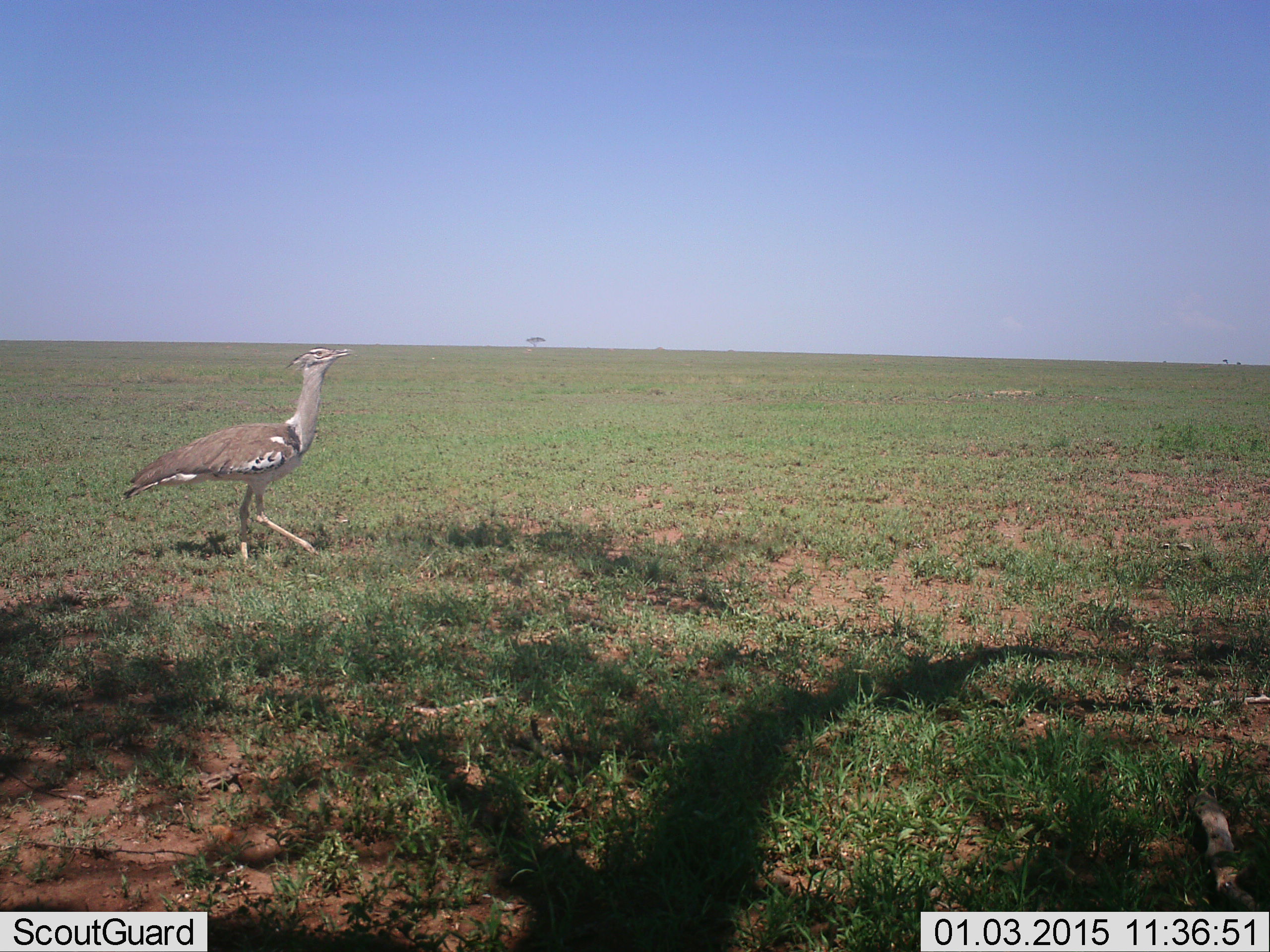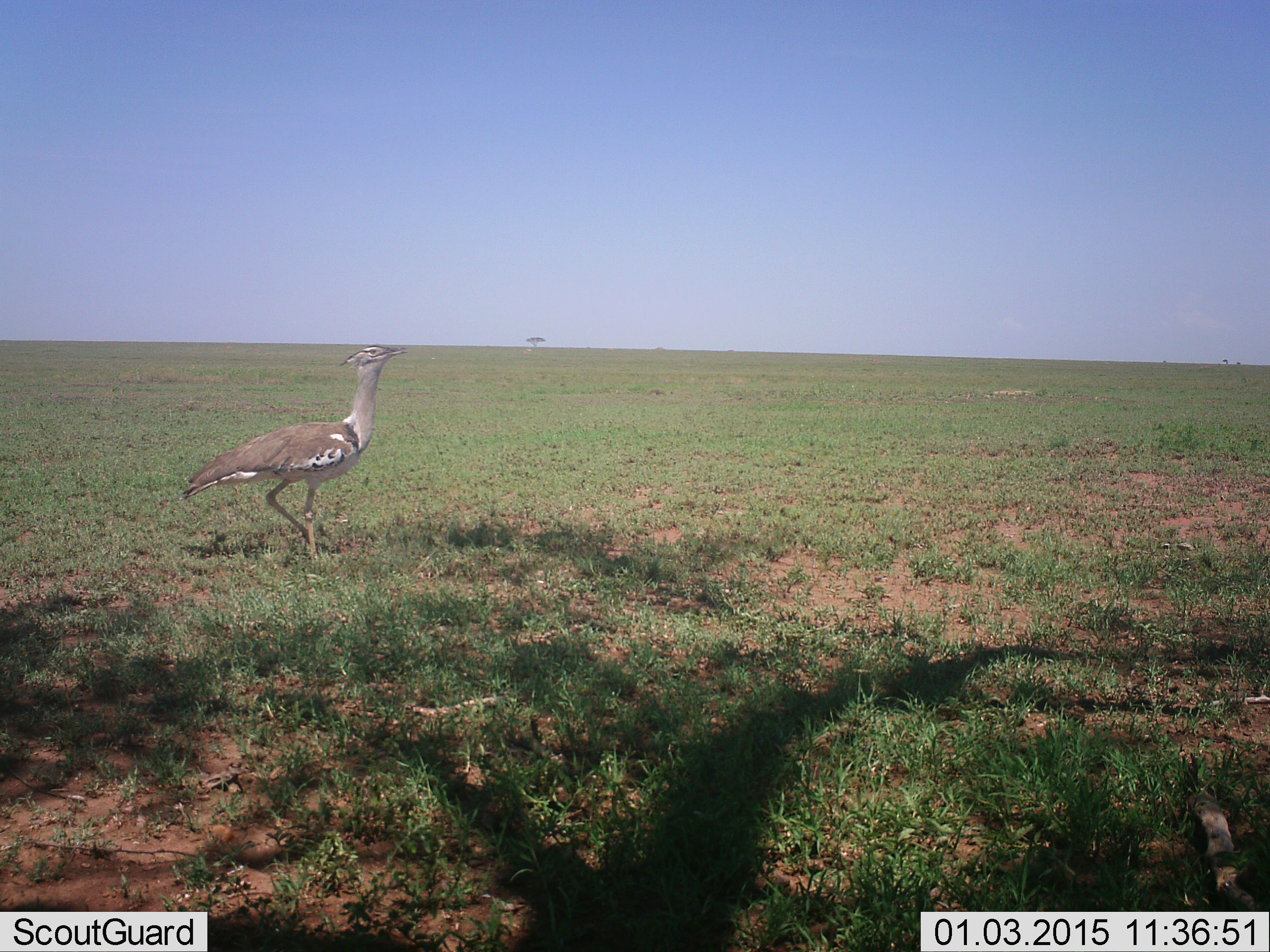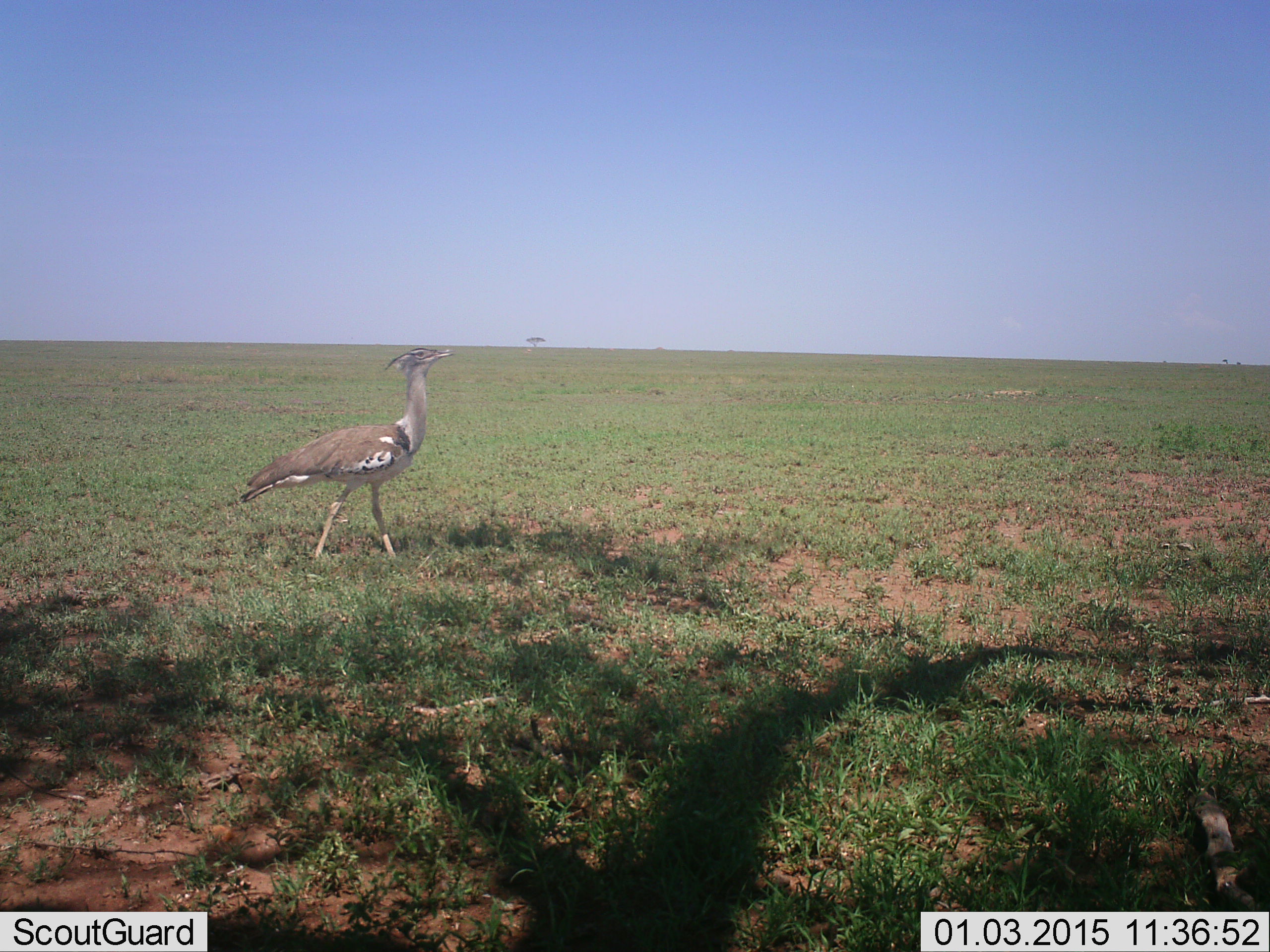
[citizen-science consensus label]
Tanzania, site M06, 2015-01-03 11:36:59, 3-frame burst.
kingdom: Animalia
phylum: Chordata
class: Aves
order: Otidiformes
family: Otididae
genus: Ardeotis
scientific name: Ardeotis kori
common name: kori bustard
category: koribustard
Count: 1.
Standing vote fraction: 10%.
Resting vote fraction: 0%.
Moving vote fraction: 90%.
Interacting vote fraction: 0%.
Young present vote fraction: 0%.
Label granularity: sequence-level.